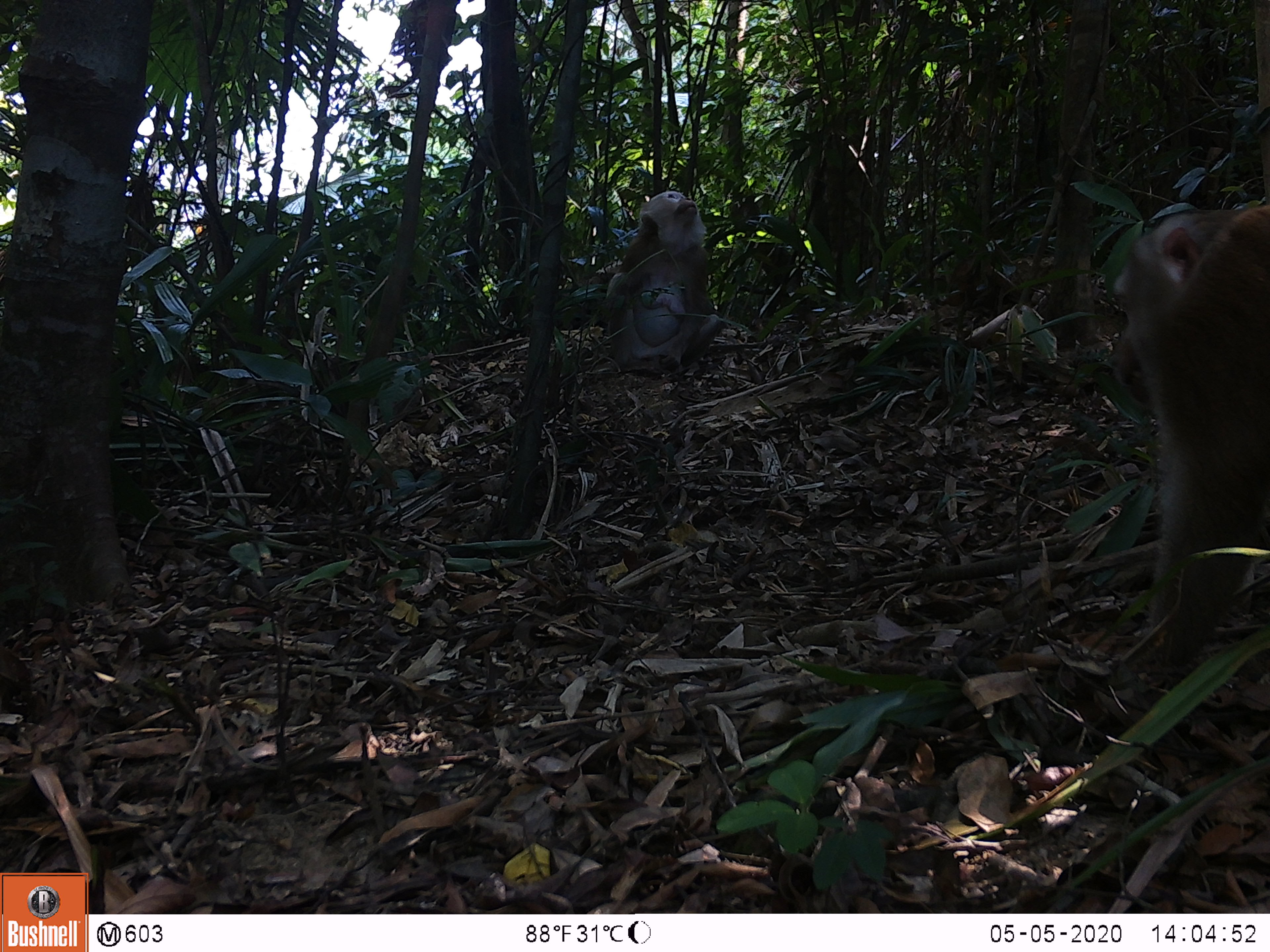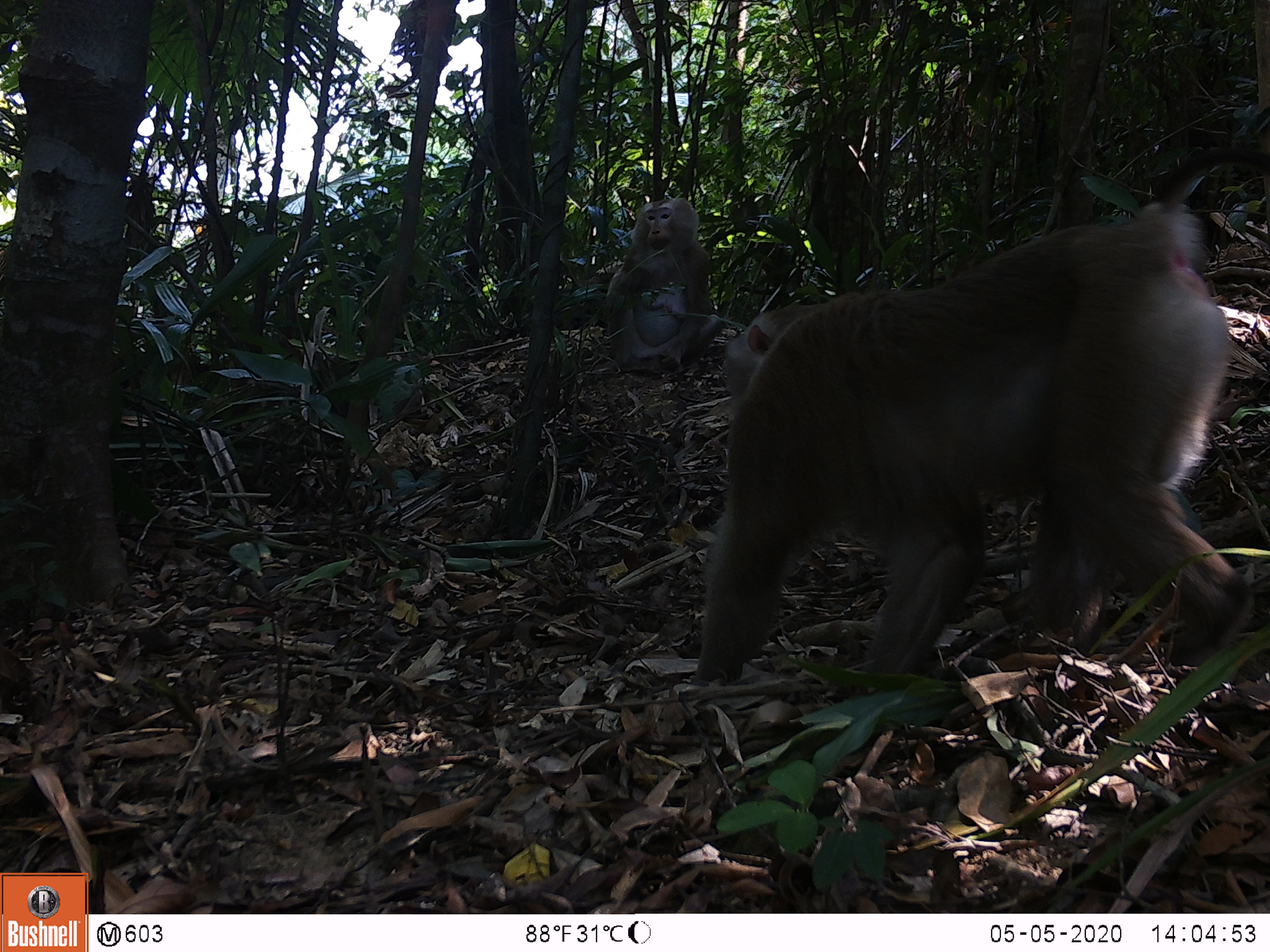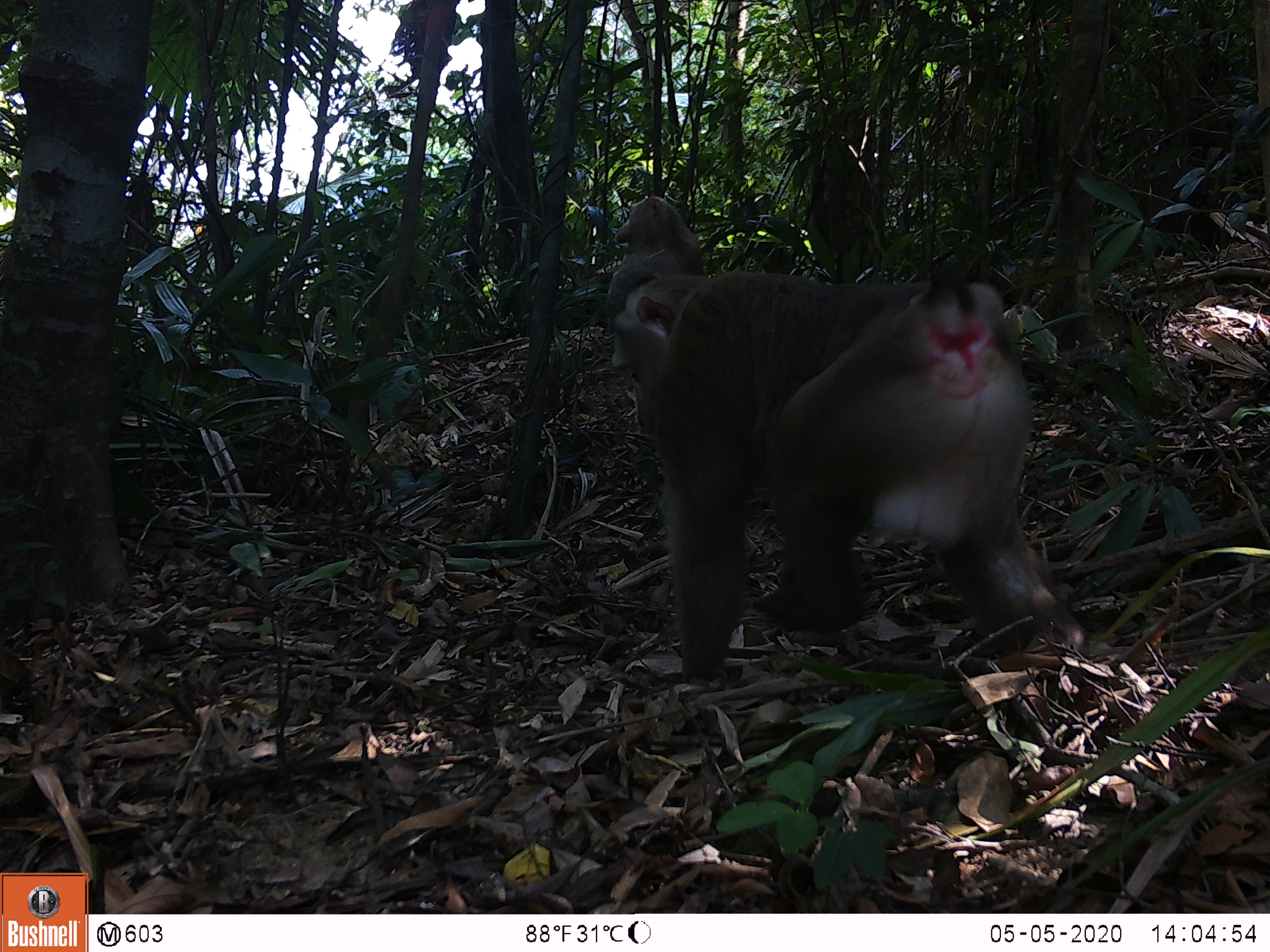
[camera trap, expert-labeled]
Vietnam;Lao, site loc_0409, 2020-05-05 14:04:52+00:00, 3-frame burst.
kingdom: Animalia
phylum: Chordata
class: Mammalia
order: Primates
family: Cercopithecidae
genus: Macaca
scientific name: Macaca nemestrina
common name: pig-tailed macaque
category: pig tailed macaque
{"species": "pig tailed macaque (pig-tailed macaque) (Macaca nemestrina)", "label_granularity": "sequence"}